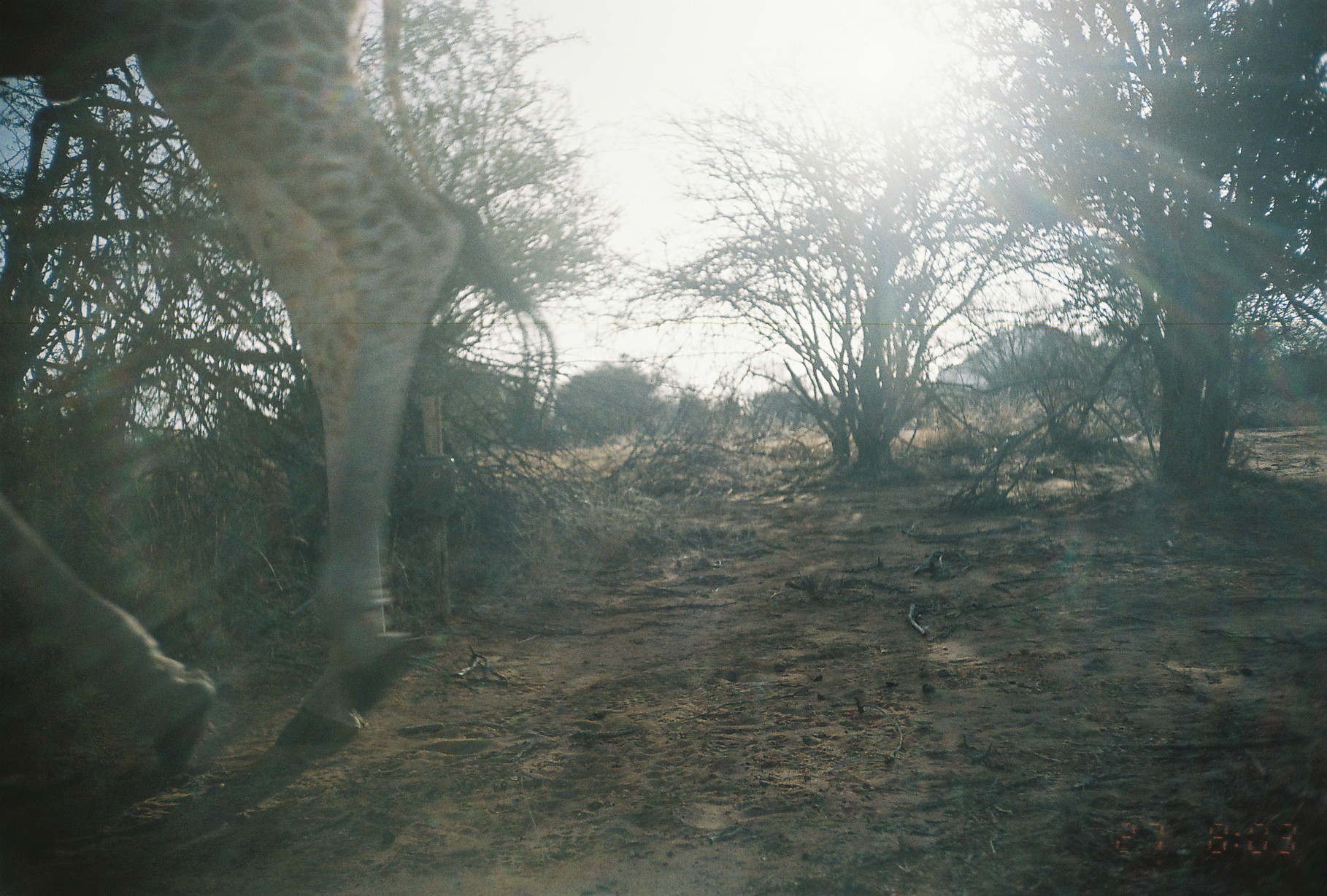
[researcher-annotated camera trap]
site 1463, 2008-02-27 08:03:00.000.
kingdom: Animalia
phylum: Chordata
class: Mammalia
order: Artiodactyla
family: Giraffidae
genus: Giraffa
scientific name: Giraffa camelopardalis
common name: giraffe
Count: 1.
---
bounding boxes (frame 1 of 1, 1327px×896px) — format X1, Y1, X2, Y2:
giraffa camelopardalis: 0, 0, 555, 773